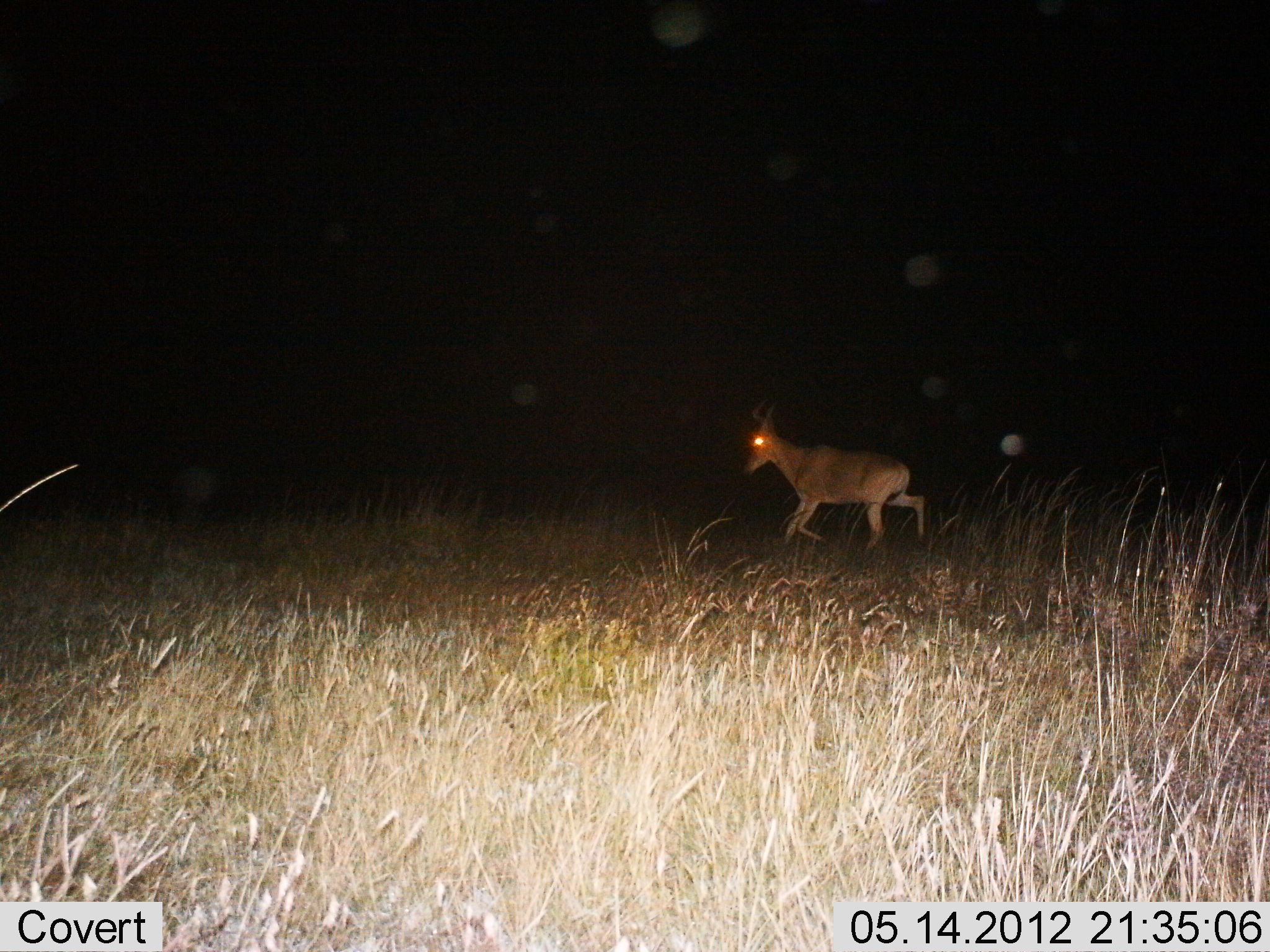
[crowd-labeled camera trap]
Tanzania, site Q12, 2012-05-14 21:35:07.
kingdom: Animalia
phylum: Chordata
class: Mammalia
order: Artiodactyla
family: Bovidae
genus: Alcelaphus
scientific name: Alcelaphus buselaphus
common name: hartebeest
Hartebeest (Alcelaphus buselaphus), count 1. Behavior (volunteer vote fractions): standing 0%, resting 0%, moving 100%, interacting 0%. Young present (vote fraction): 0%. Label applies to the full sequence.